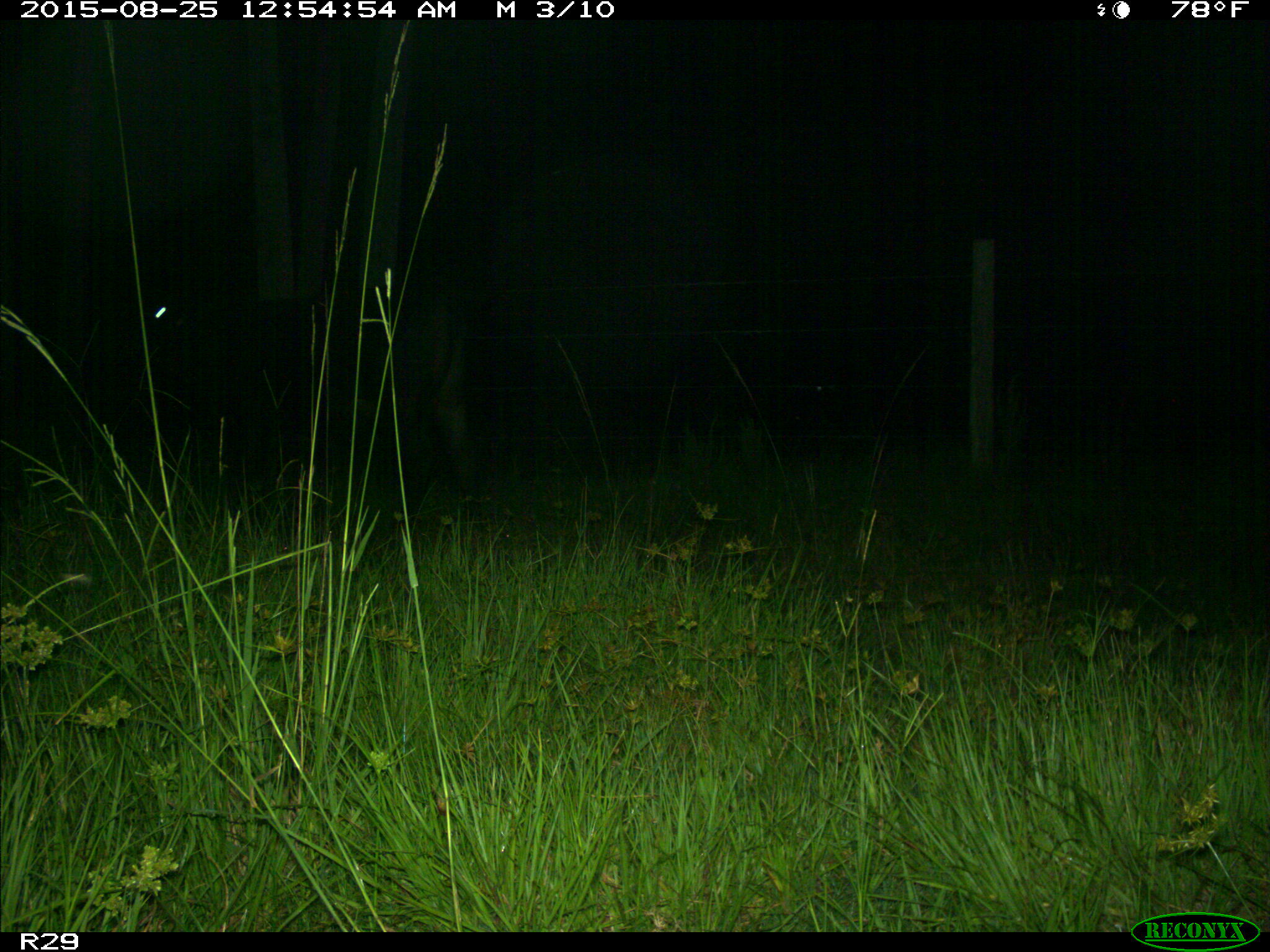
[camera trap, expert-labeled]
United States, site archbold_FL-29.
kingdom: Animalia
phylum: Chordata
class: Mammalia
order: Artiodactyla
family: Bovidae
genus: Bos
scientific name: Bos taurus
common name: domestic cow